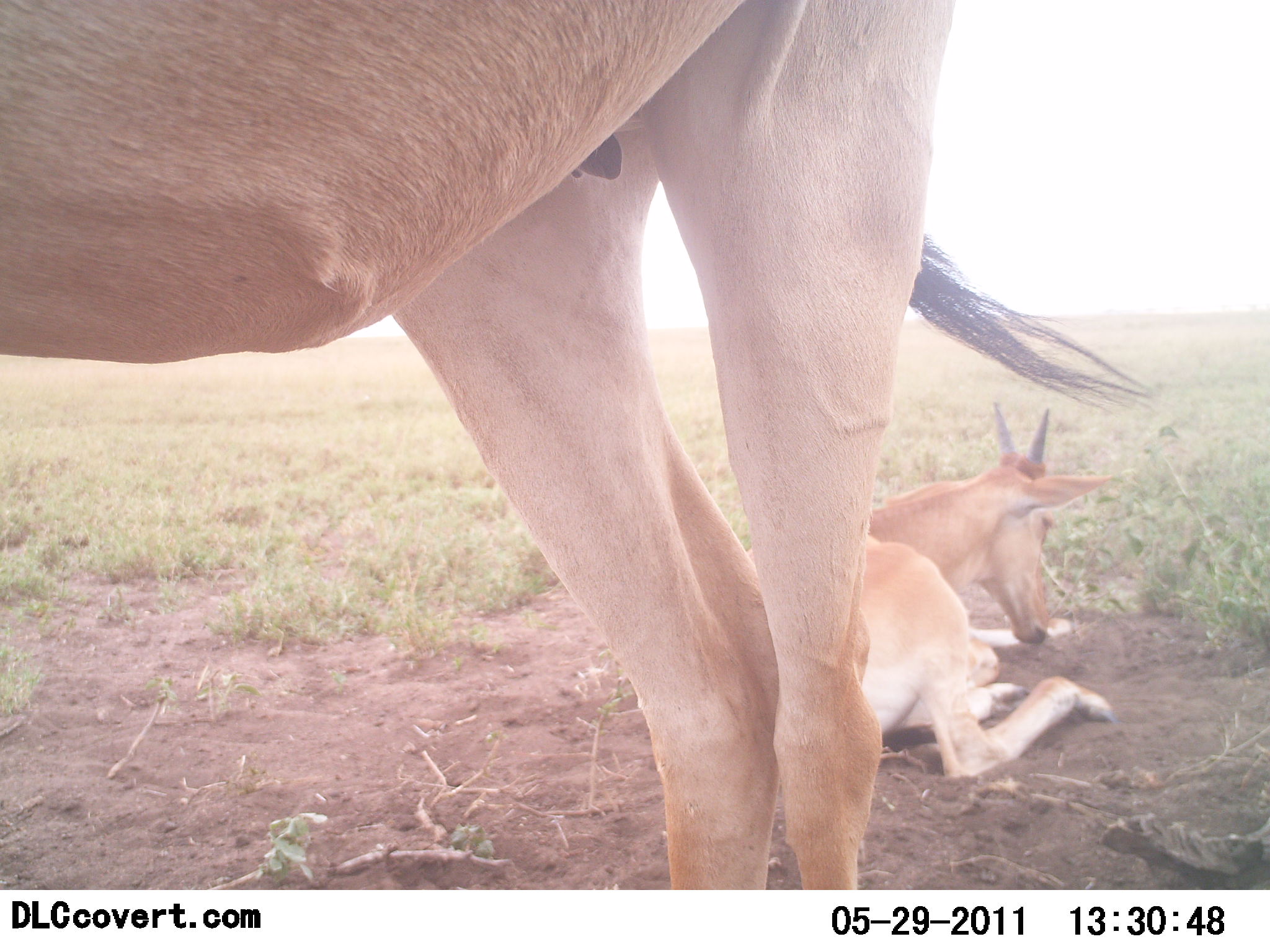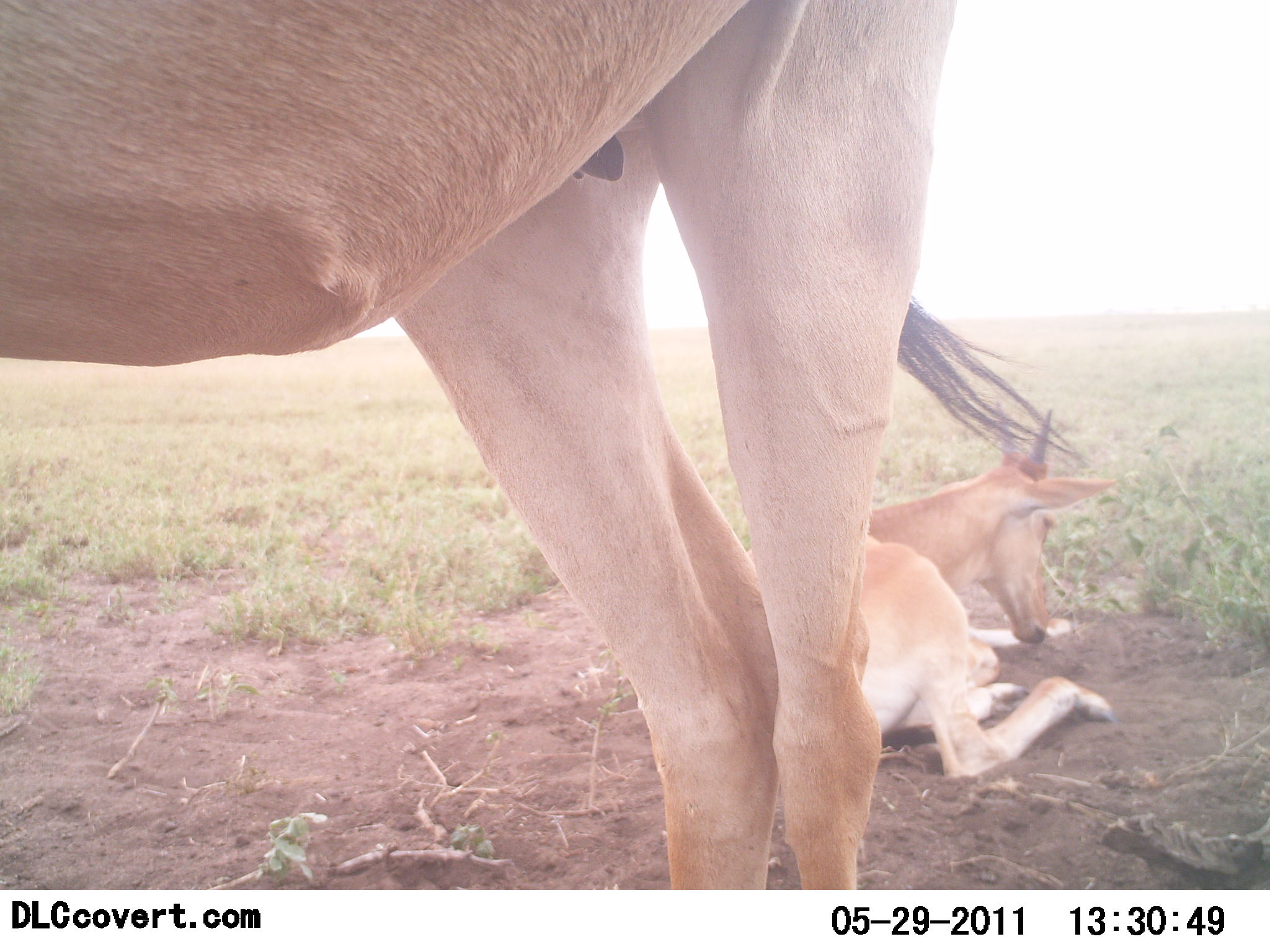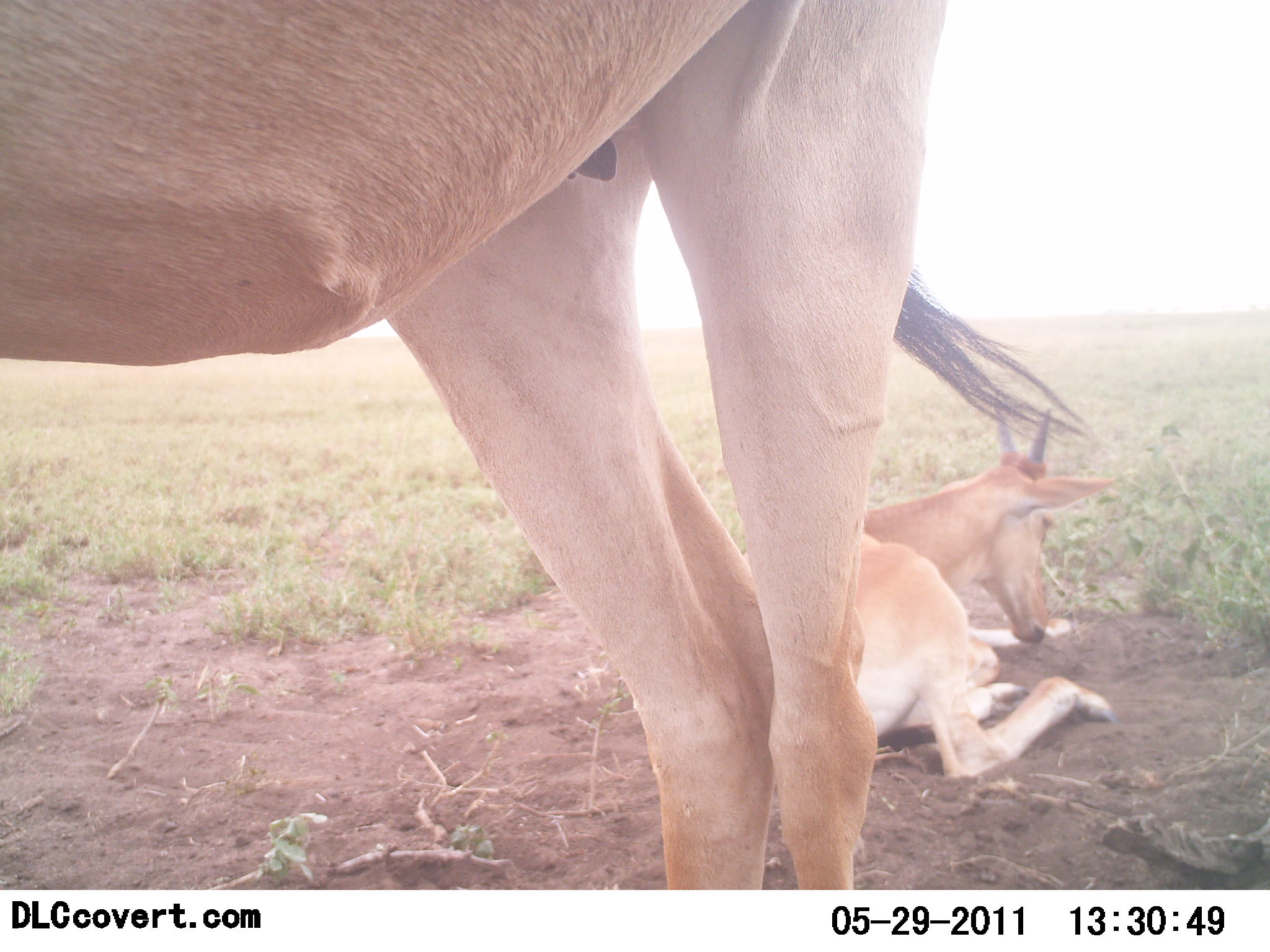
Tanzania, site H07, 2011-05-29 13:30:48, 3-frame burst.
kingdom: Animalia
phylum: Chordata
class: Mammalia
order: Artiodactyla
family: Bovidae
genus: Alcelaphus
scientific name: Alcelaphus buselaphus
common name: hartebeest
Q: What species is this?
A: Hartebeest (Alcelaphus buselaphus).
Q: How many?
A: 2.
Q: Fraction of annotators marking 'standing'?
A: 80%.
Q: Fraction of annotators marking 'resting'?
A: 100%.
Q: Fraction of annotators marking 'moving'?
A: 0%.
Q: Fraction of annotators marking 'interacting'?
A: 0%.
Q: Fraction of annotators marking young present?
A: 60%.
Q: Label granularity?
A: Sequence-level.